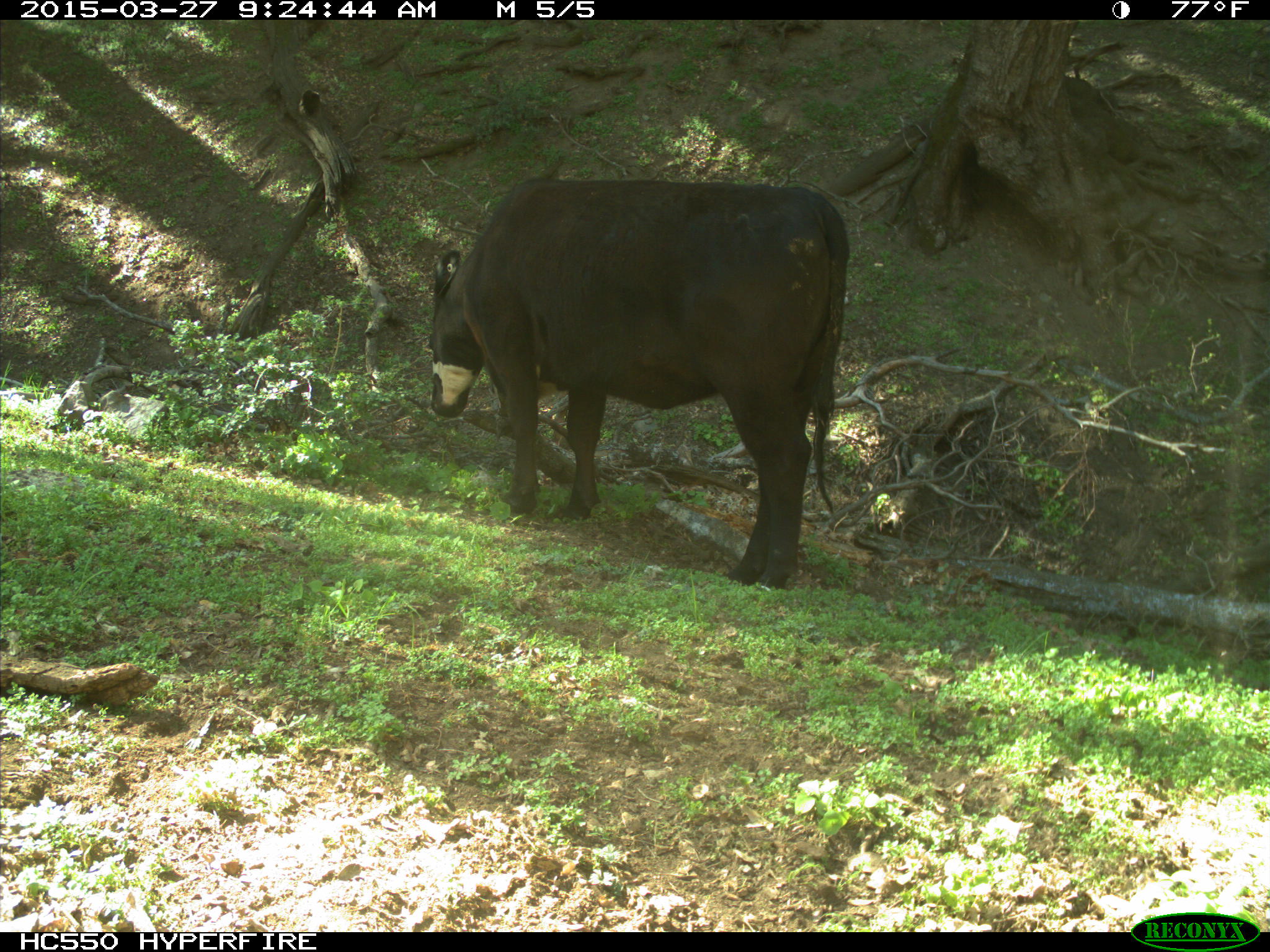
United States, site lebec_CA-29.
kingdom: Animalia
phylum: Chordata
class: Mammalia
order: Artiodactyla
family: Bovidae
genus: Bos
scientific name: Bos taurus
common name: domestic cow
Bos taurus (domestic cow).